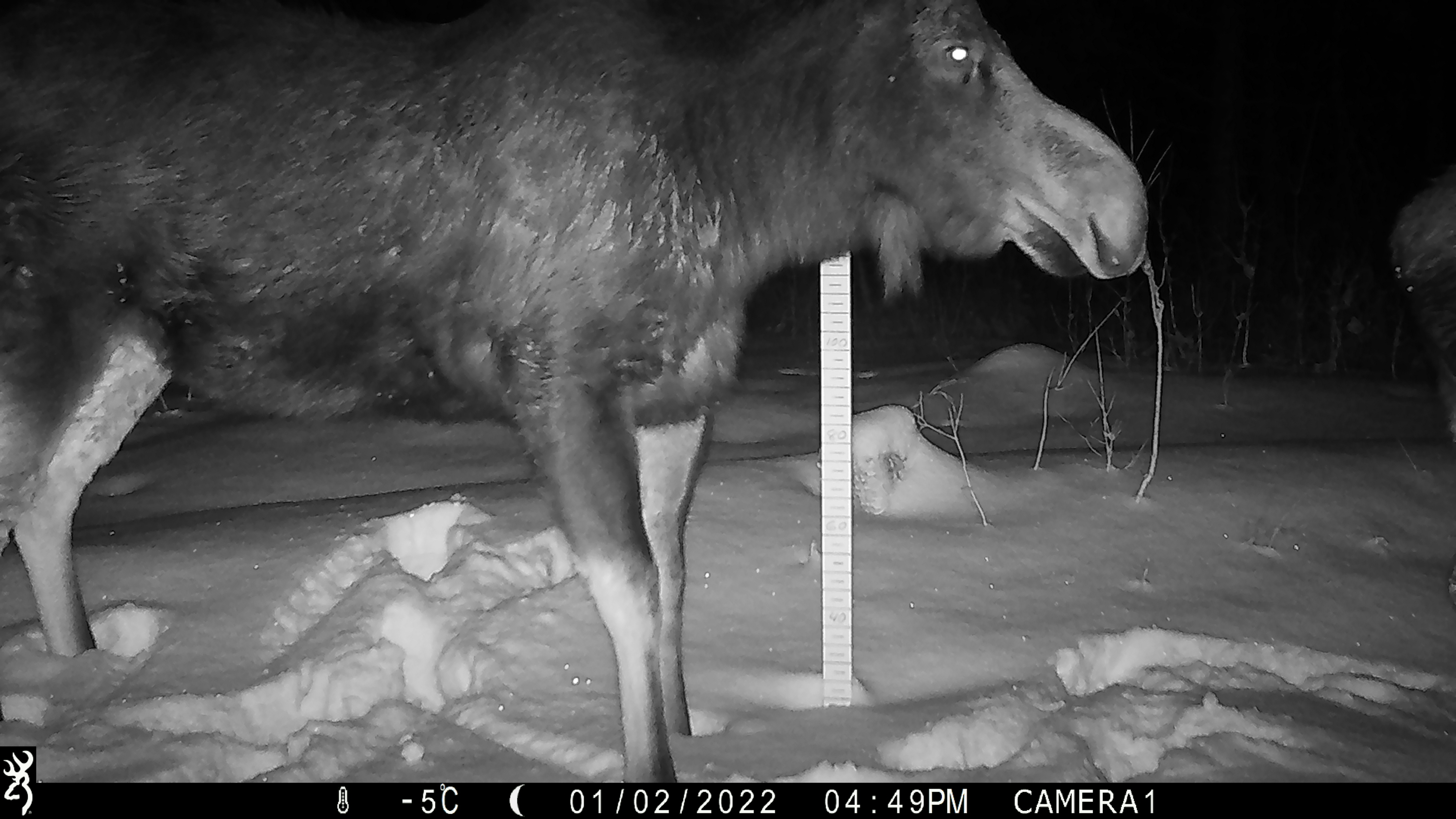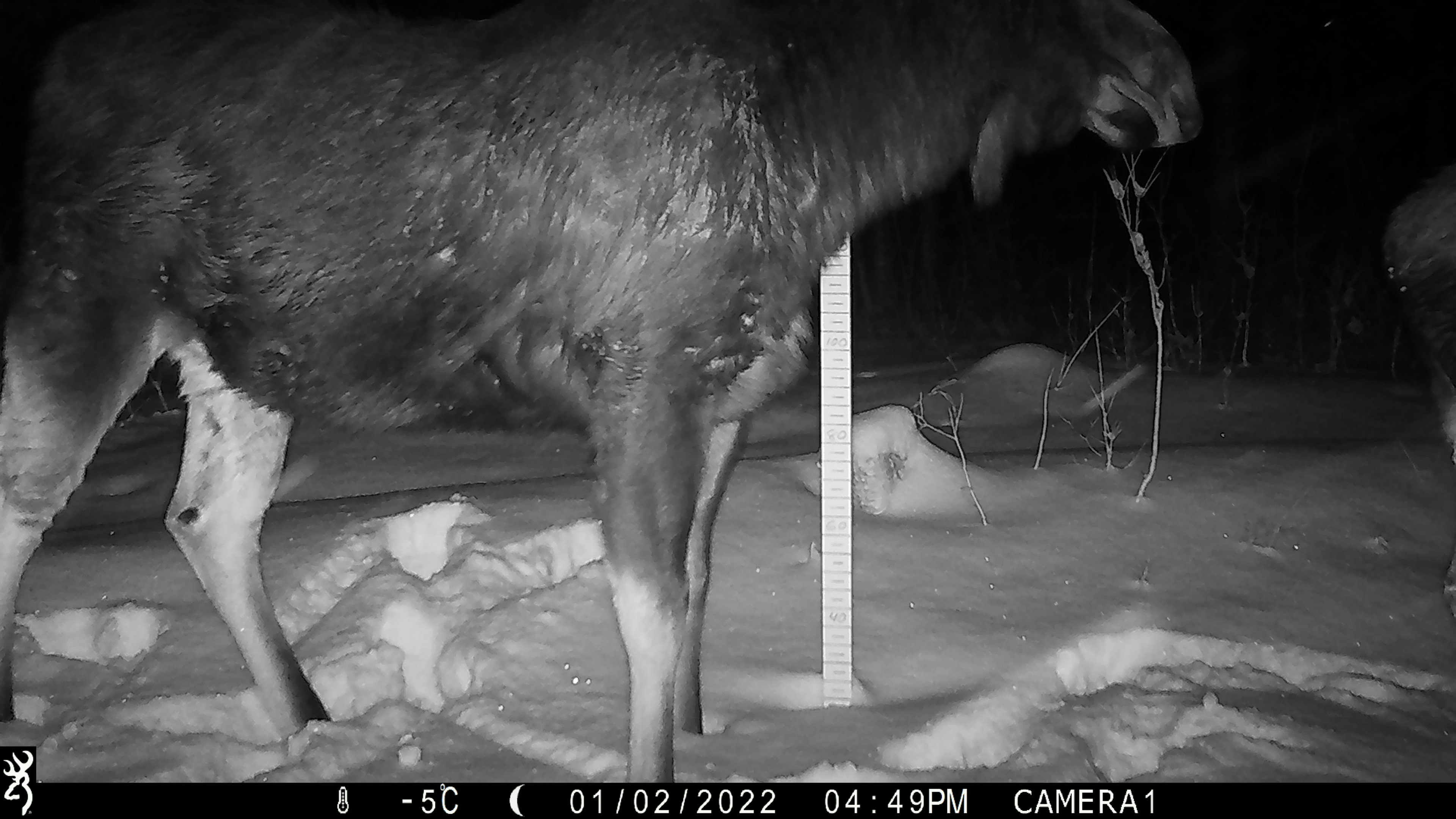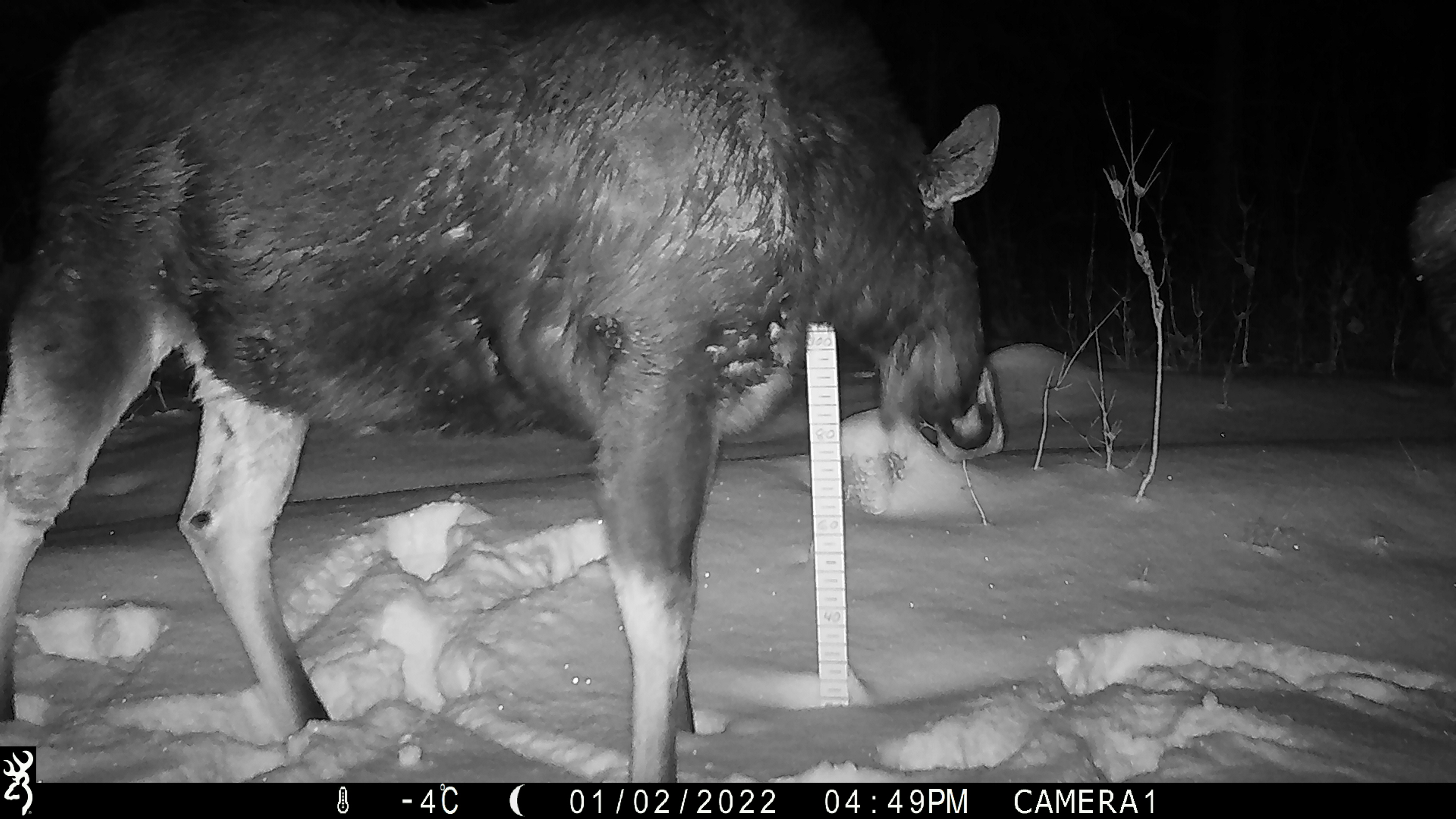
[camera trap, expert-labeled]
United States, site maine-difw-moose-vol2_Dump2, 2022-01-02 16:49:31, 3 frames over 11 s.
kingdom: Animalia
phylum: Chordata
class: Mammalia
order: Artiodactyla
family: Cervidae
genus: Alces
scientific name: Alces alces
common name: moose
Moose (Alces alces).